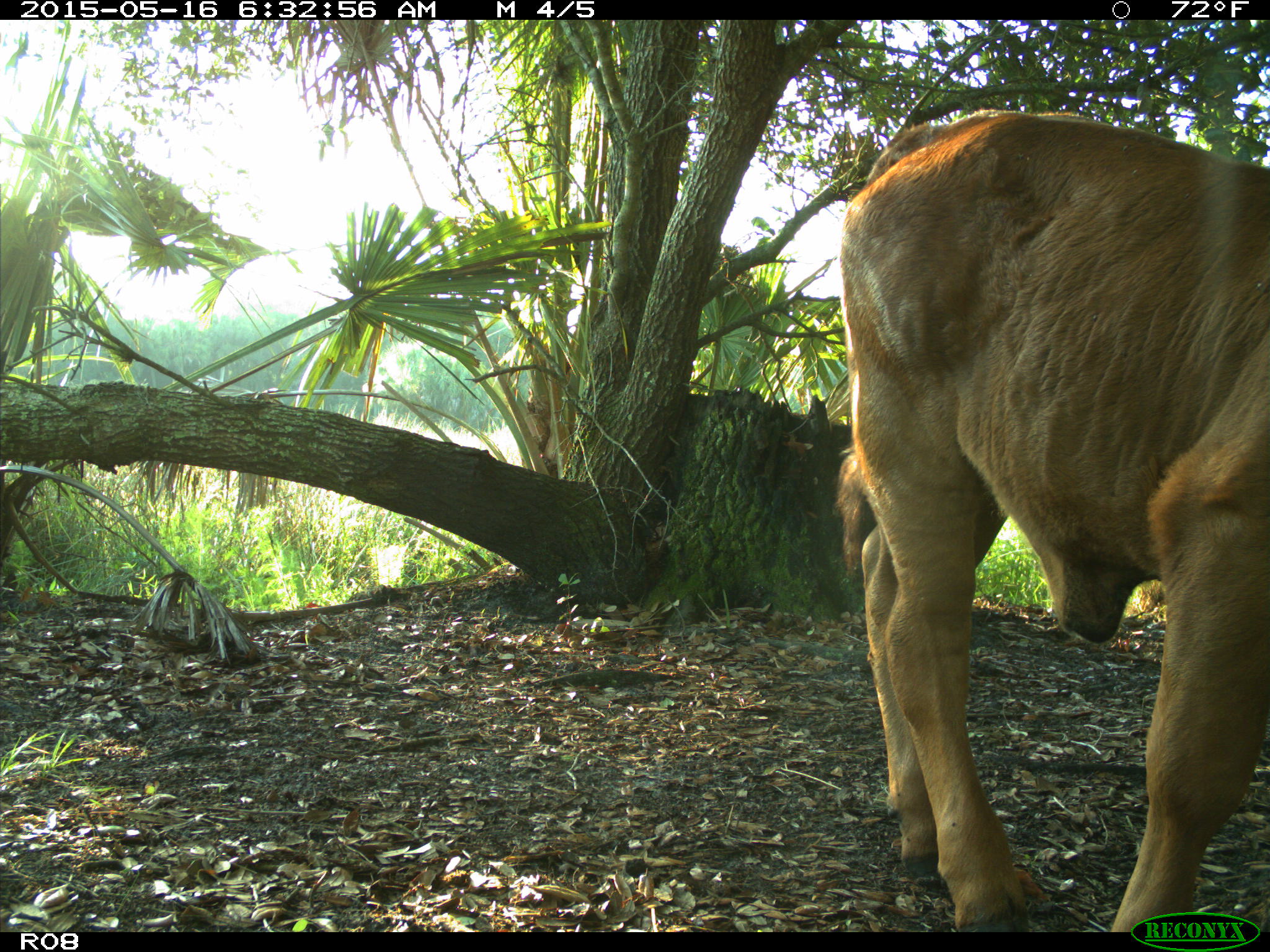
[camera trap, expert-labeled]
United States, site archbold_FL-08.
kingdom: Animalia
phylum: Chordata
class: Mammalia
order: Artiodactyla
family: Bovidae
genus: Bos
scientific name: Bos taurus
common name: domestic cow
Bos taurus (domestic cow).